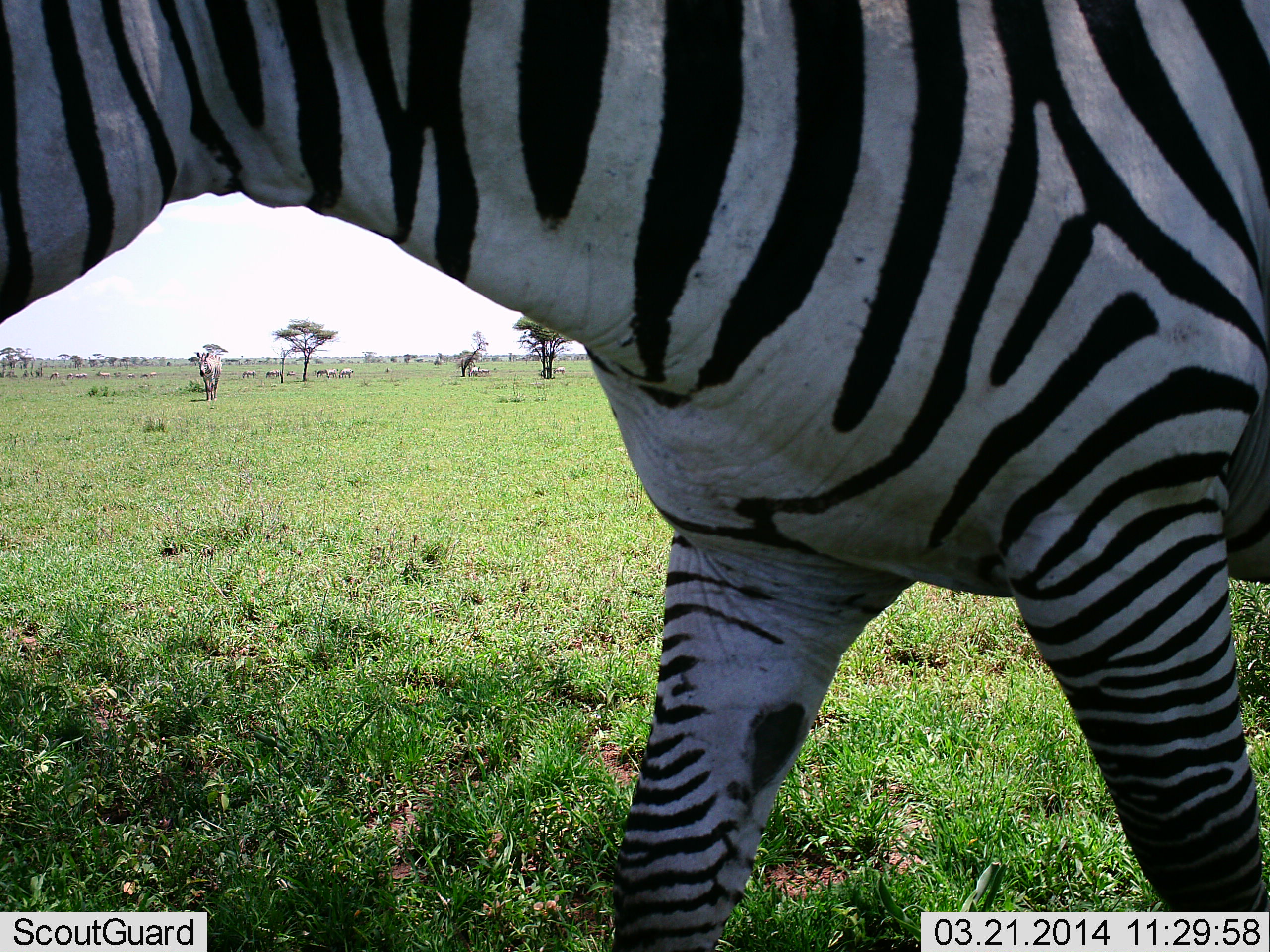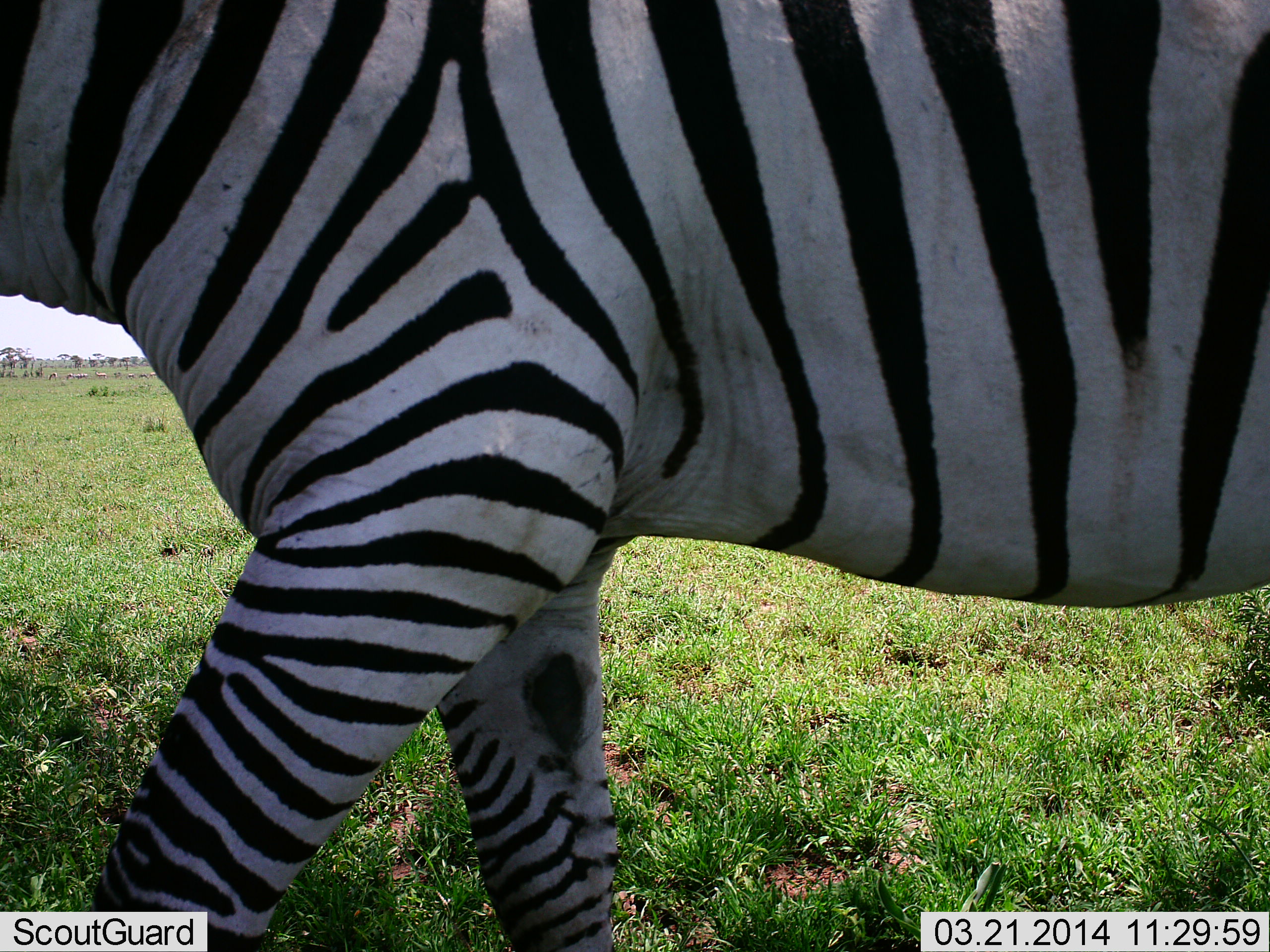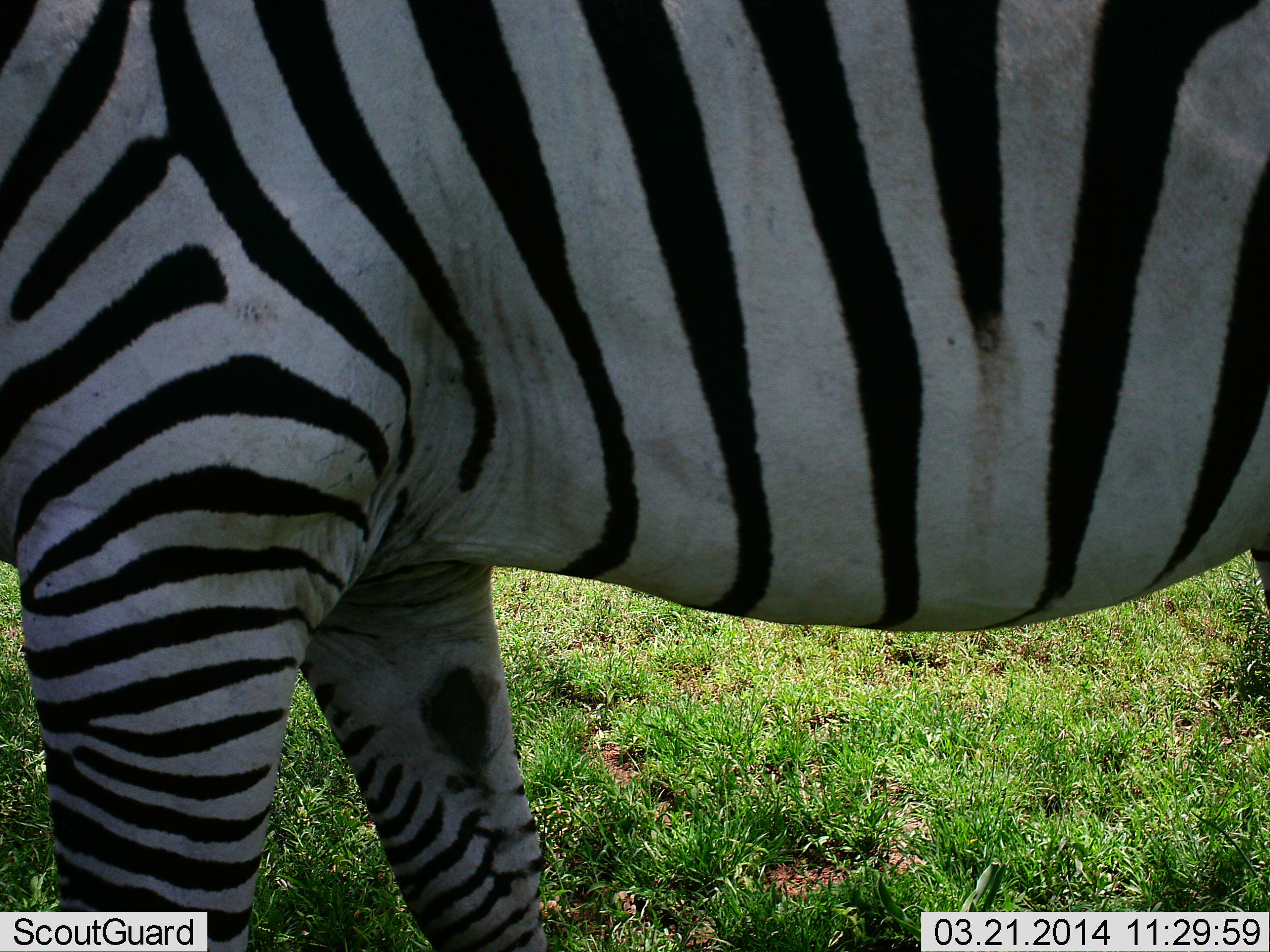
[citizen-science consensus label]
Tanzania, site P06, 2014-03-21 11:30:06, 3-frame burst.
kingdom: Animalia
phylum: Chordata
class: Mammalia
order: Perissodactyla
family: Equidae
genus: Equus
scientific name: Equus quagga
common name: plains zebra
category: zebra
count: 1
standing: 36%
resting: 0%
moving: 100%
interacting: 0%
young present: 0%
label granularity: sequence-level